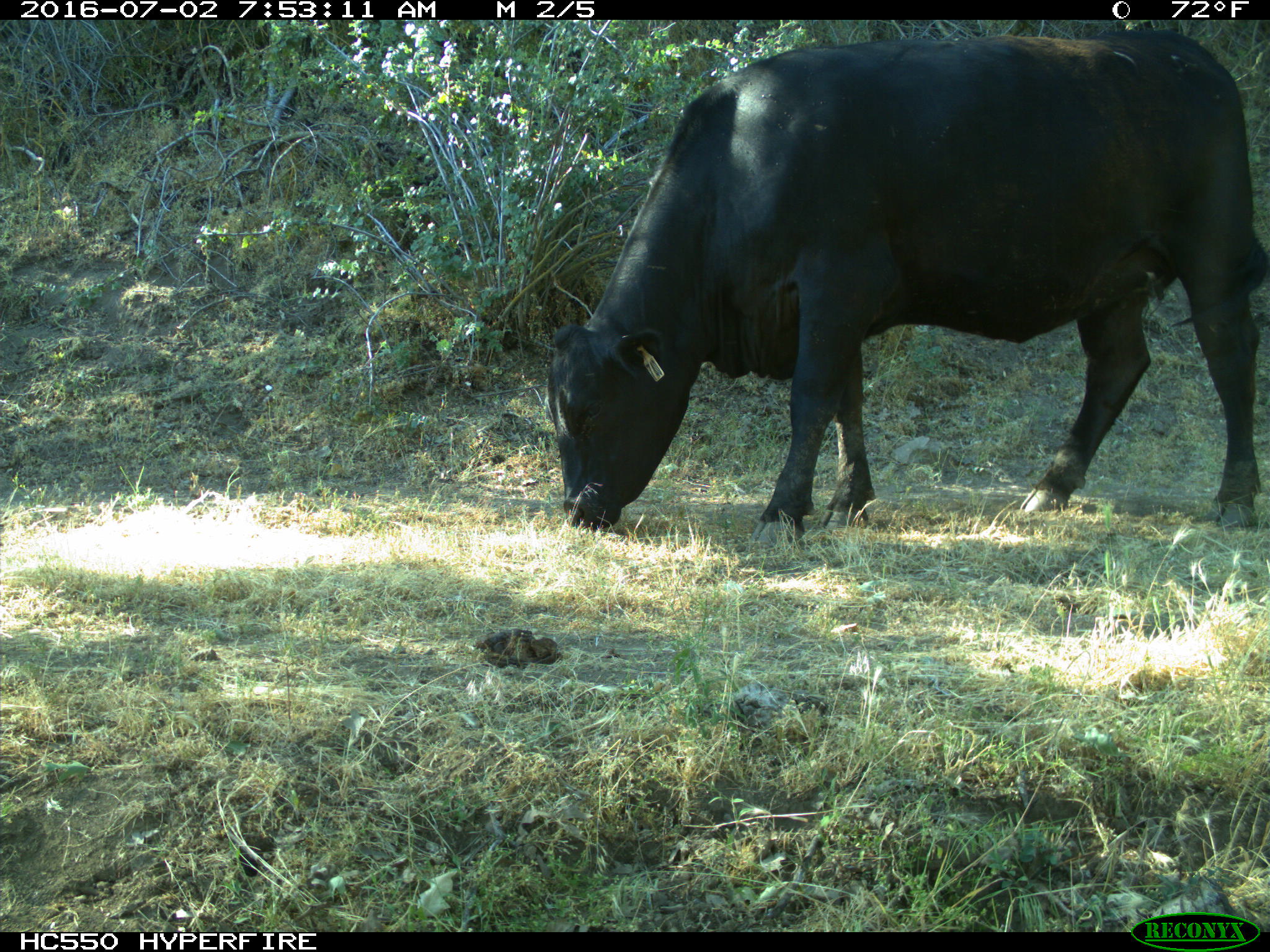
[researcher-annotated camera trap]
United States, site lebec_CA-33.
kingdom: Animalia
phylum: Chordata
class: Mammalia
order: Artiodactyla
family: Bovidae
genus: Bos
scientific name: Bos taurus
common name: domestic cow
Bos taurus (domestic cow).